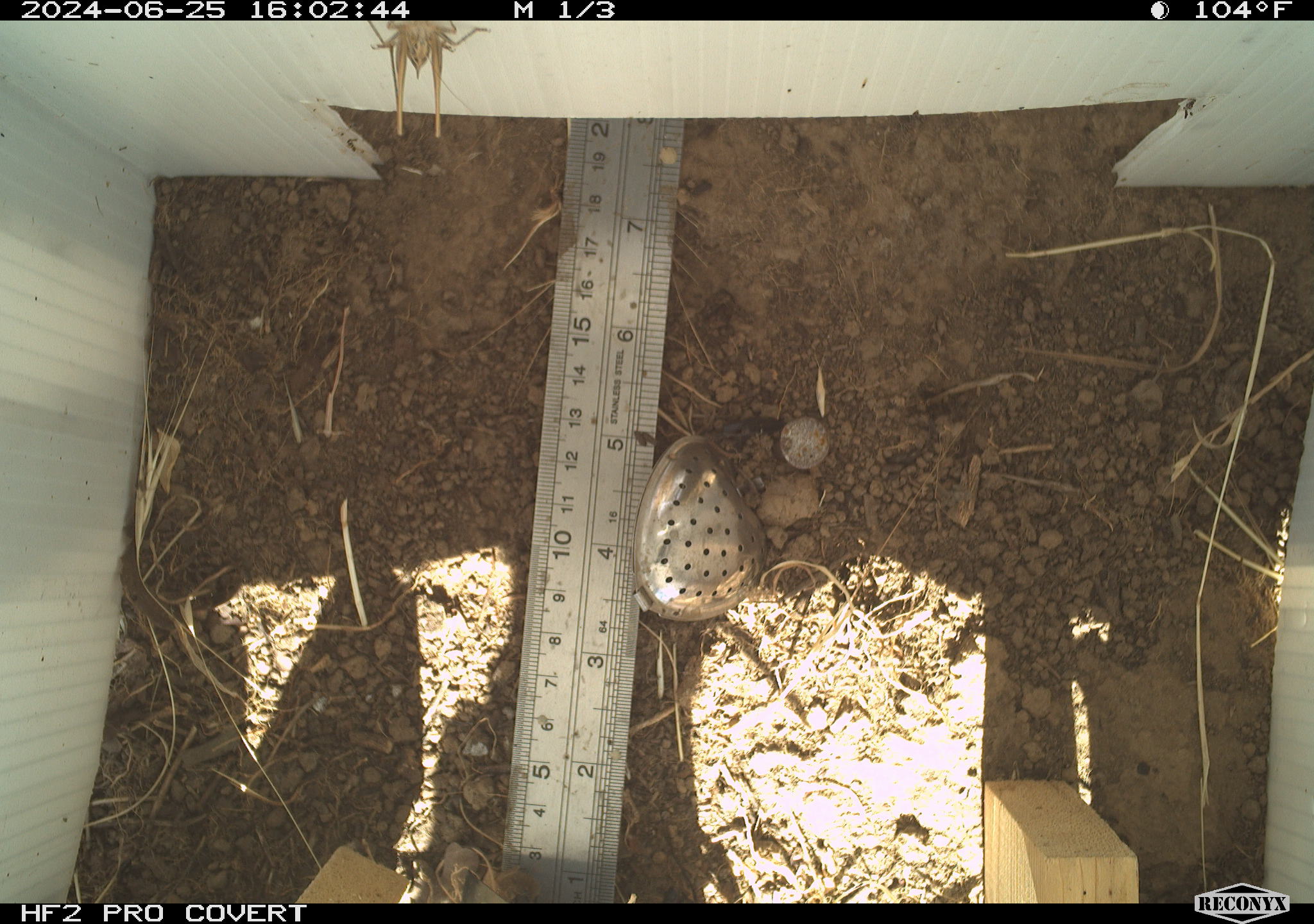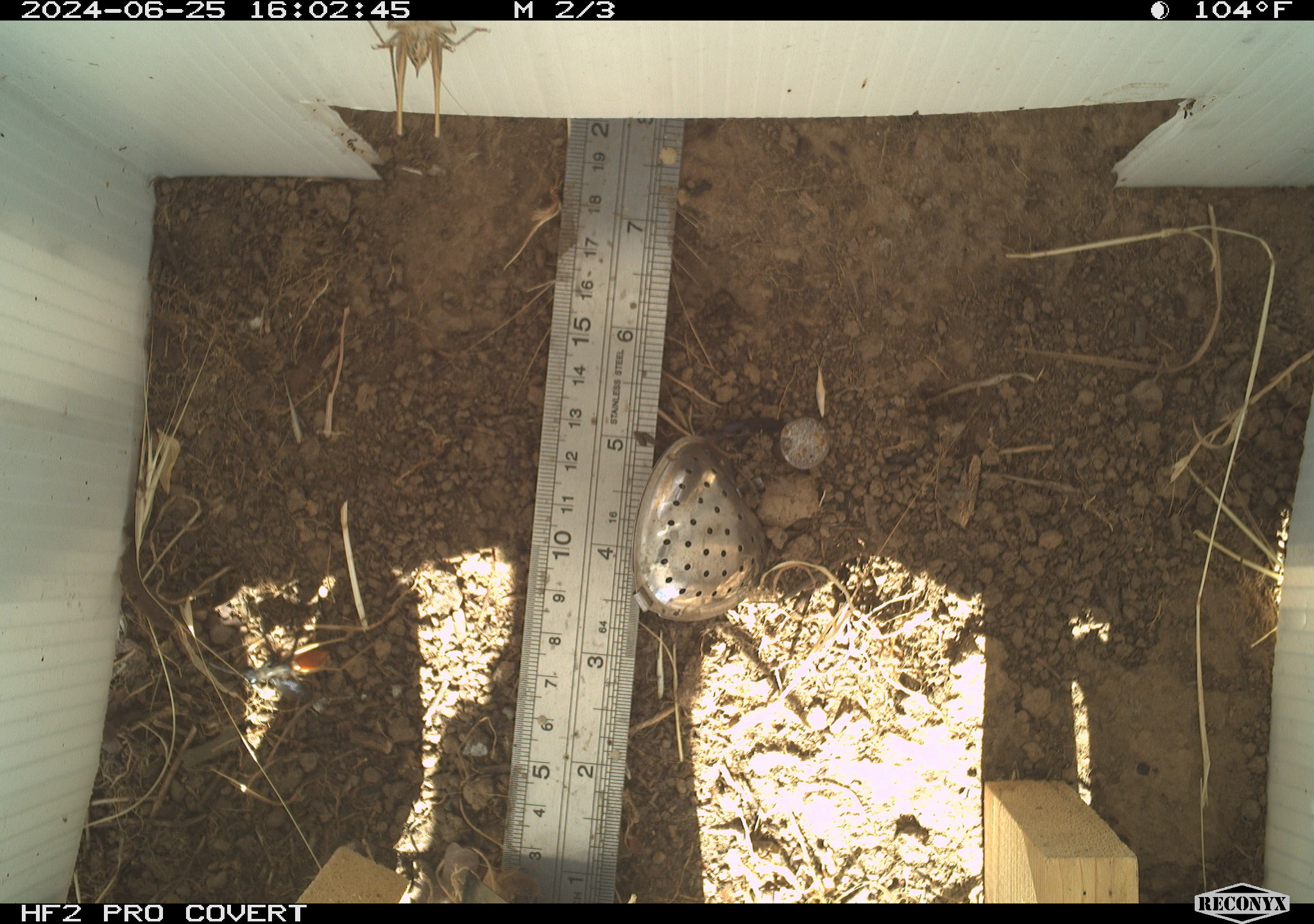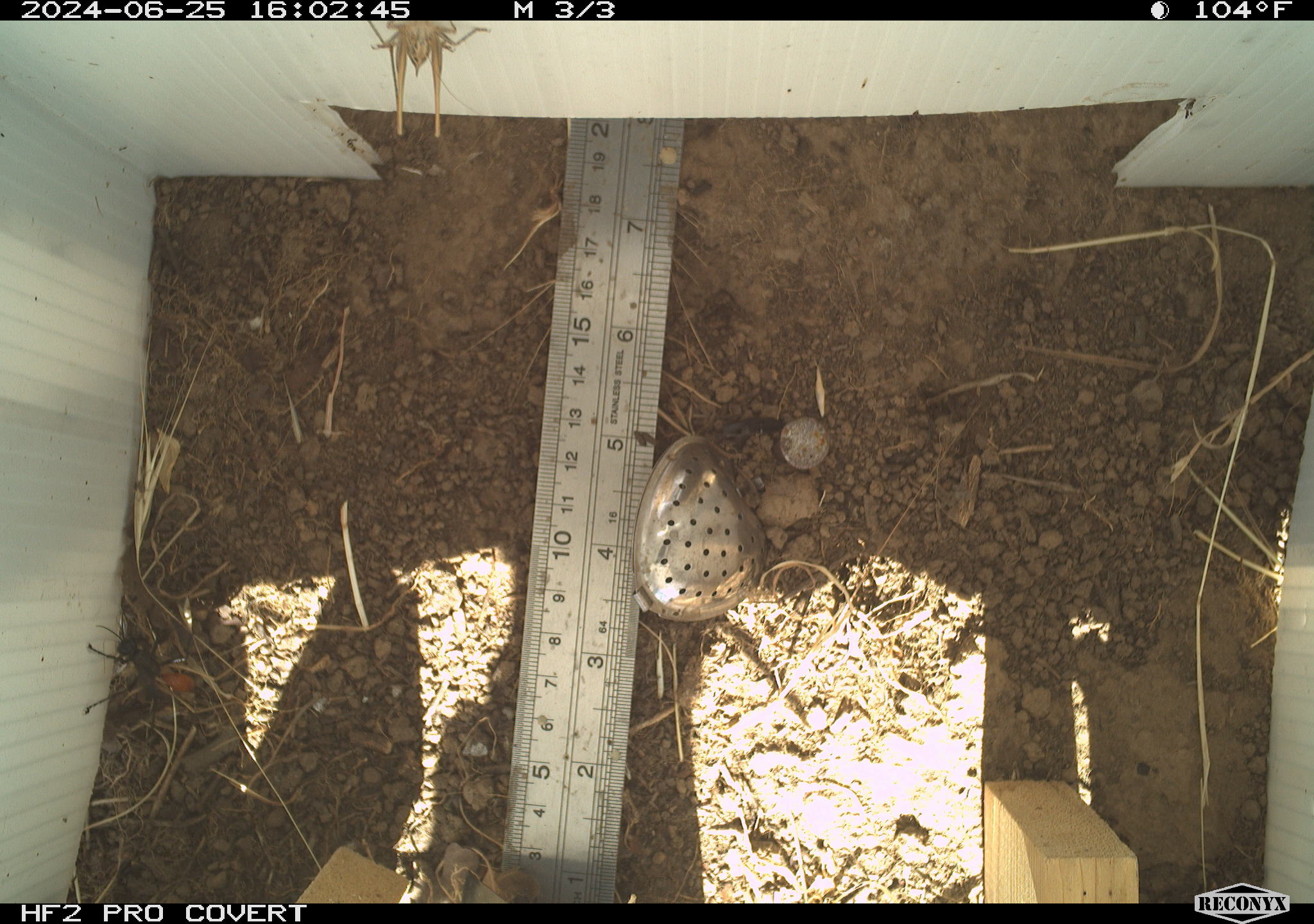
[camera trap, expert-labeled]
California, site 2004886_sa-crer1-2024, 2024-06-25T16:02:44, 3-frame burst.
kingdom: Animalia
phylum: Arthropoda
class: Insecta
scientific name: Insecta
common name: insect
Insect (Insecta).